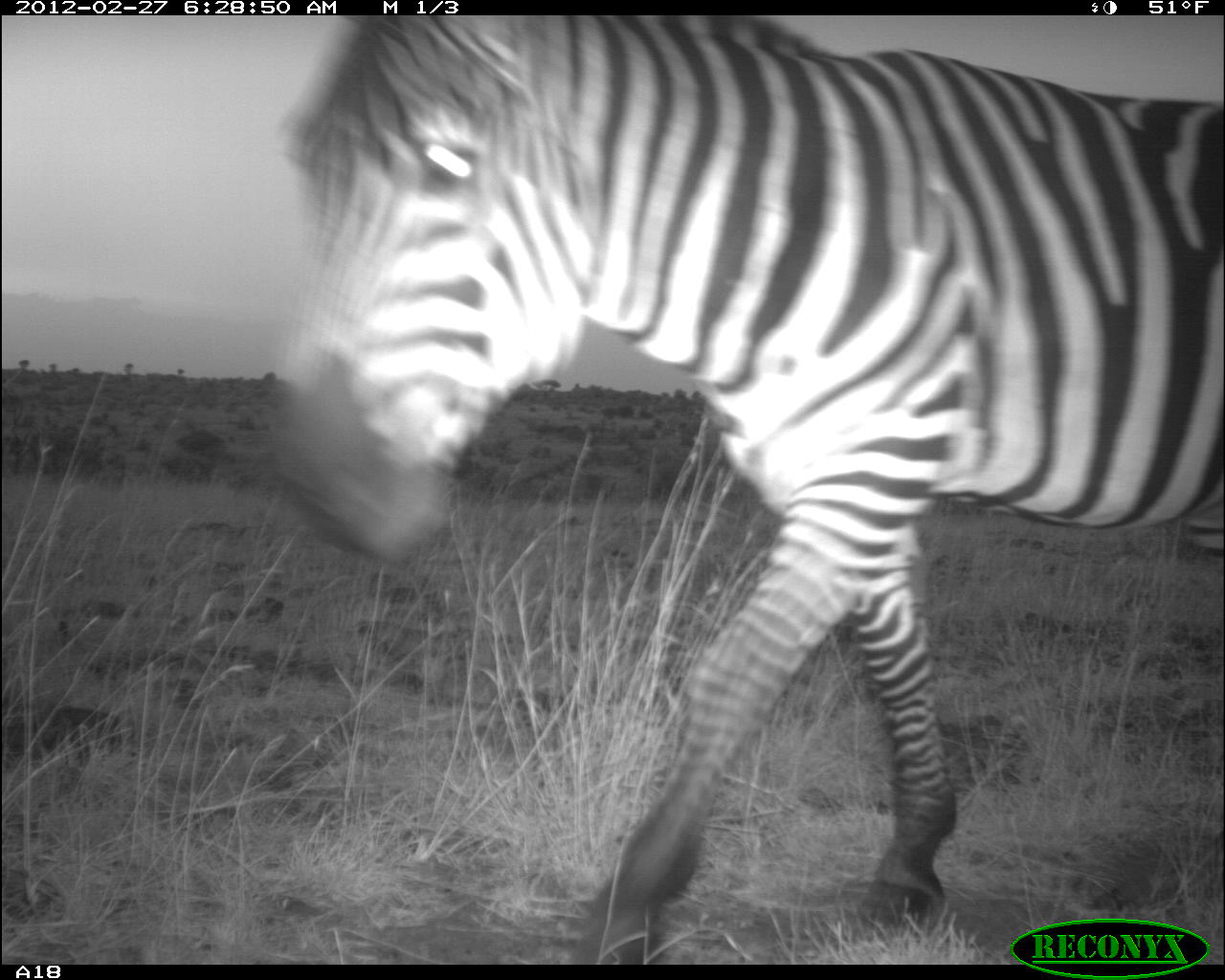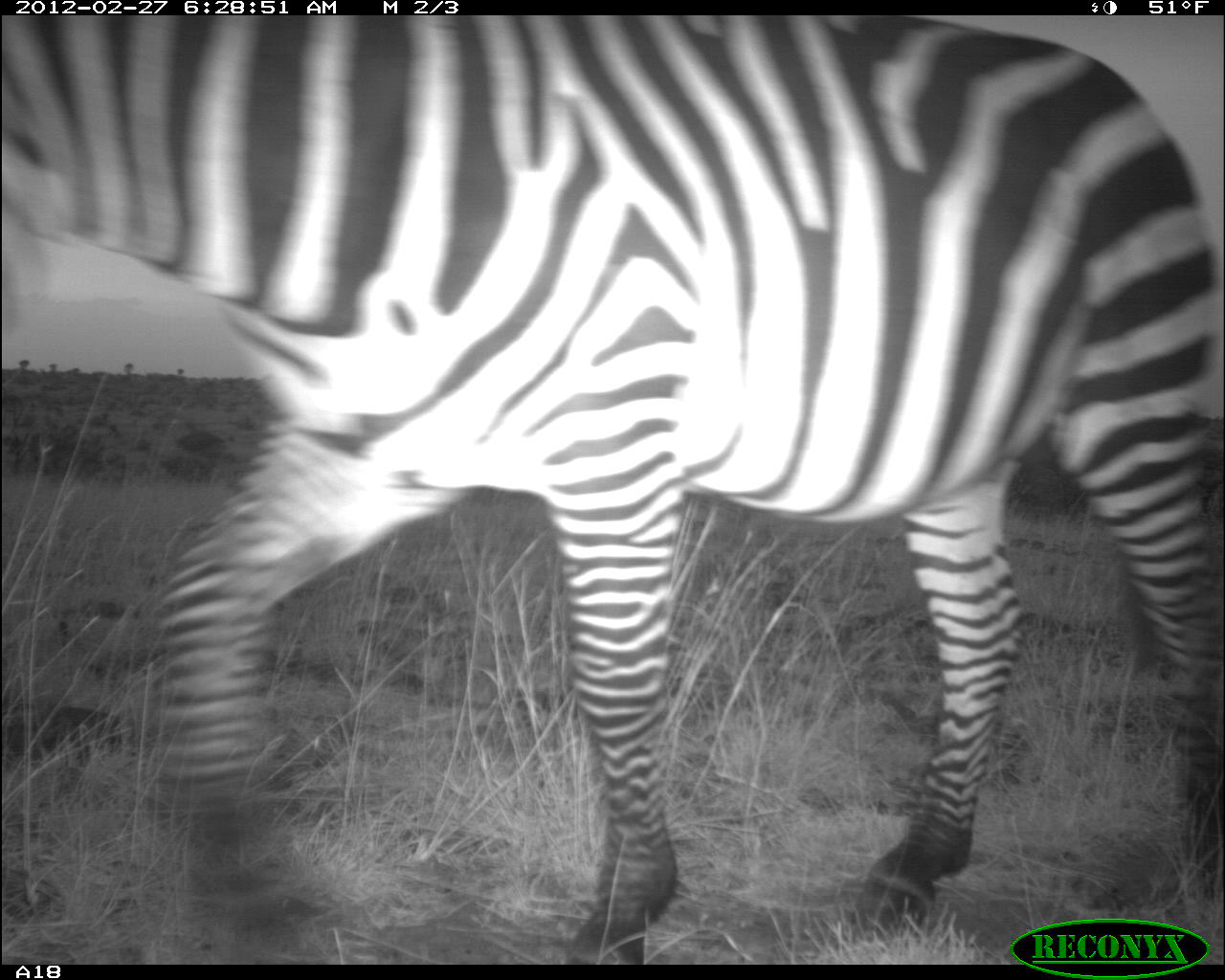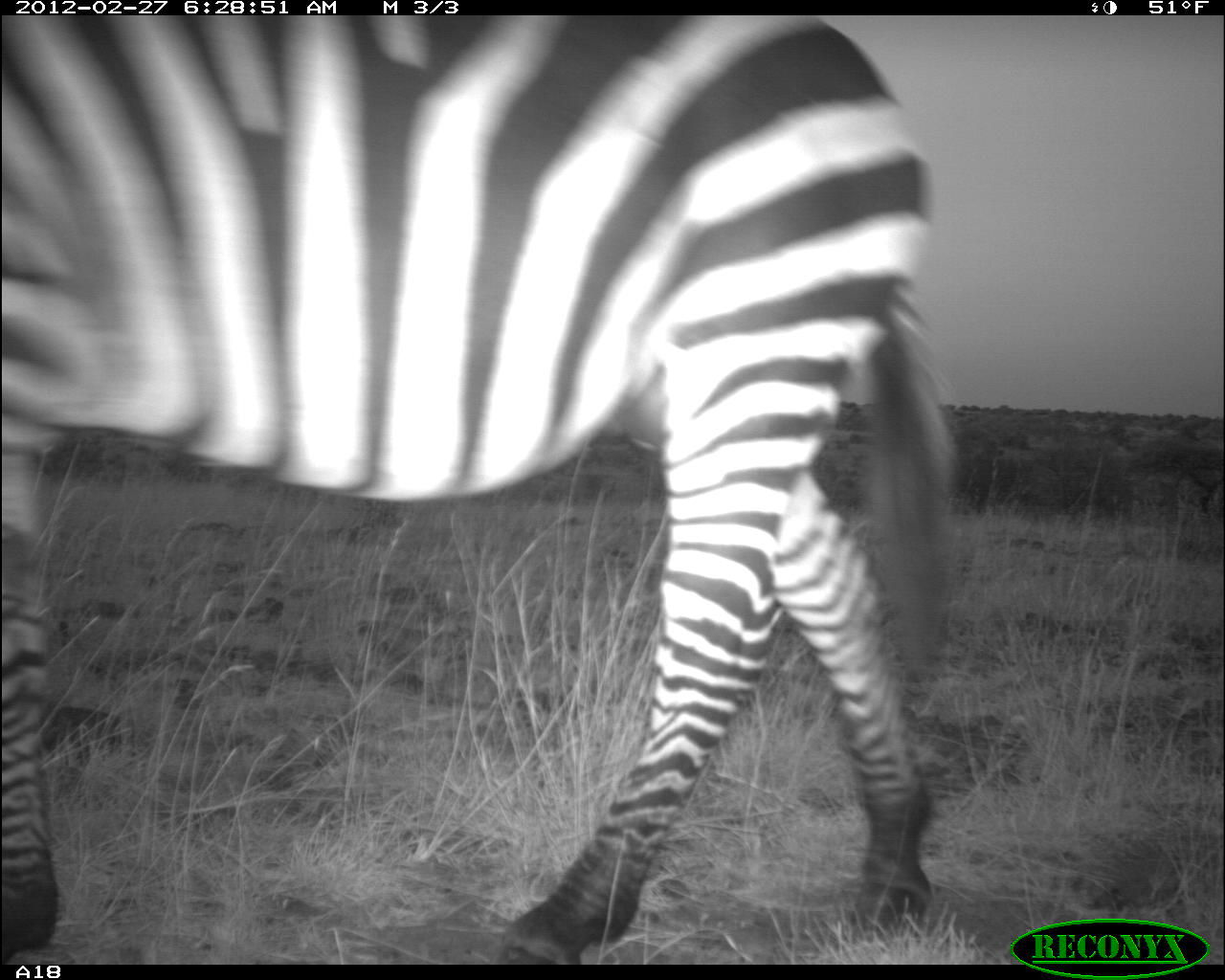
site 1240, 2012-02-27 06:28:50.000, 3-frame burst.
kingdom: Animalia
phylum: Chordata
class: Mammalia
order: Perissodactyla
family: Equidae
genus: Equus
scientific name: Equus quagga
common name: plains zebra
Equus quagga (plains zebra), count 1.